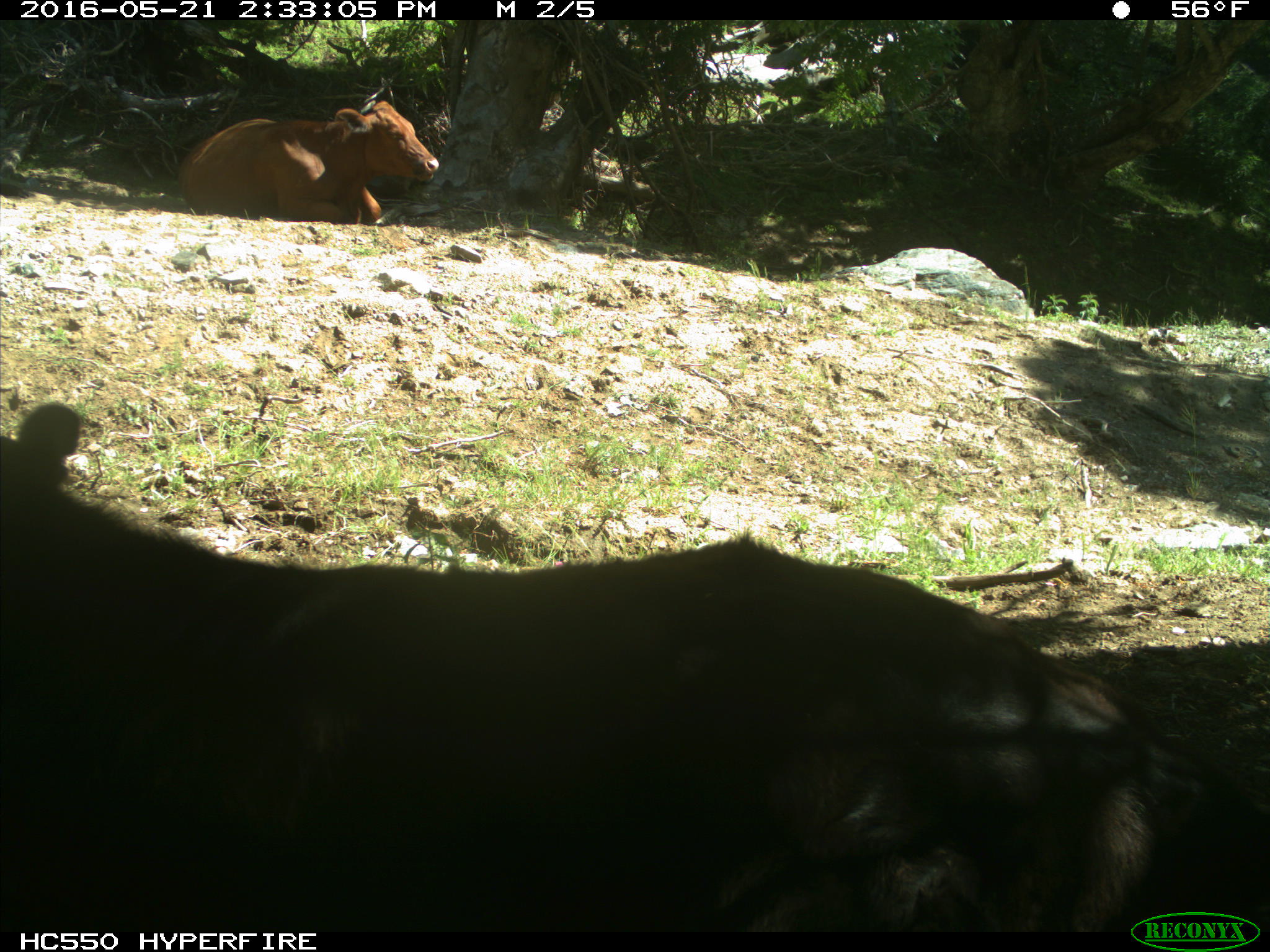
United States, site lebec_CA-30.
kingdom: Animalia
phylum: Chordata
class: Mammalia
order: Artiodactyla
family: Bovidae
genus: Bos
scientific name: Bos taurus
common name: domestic cow